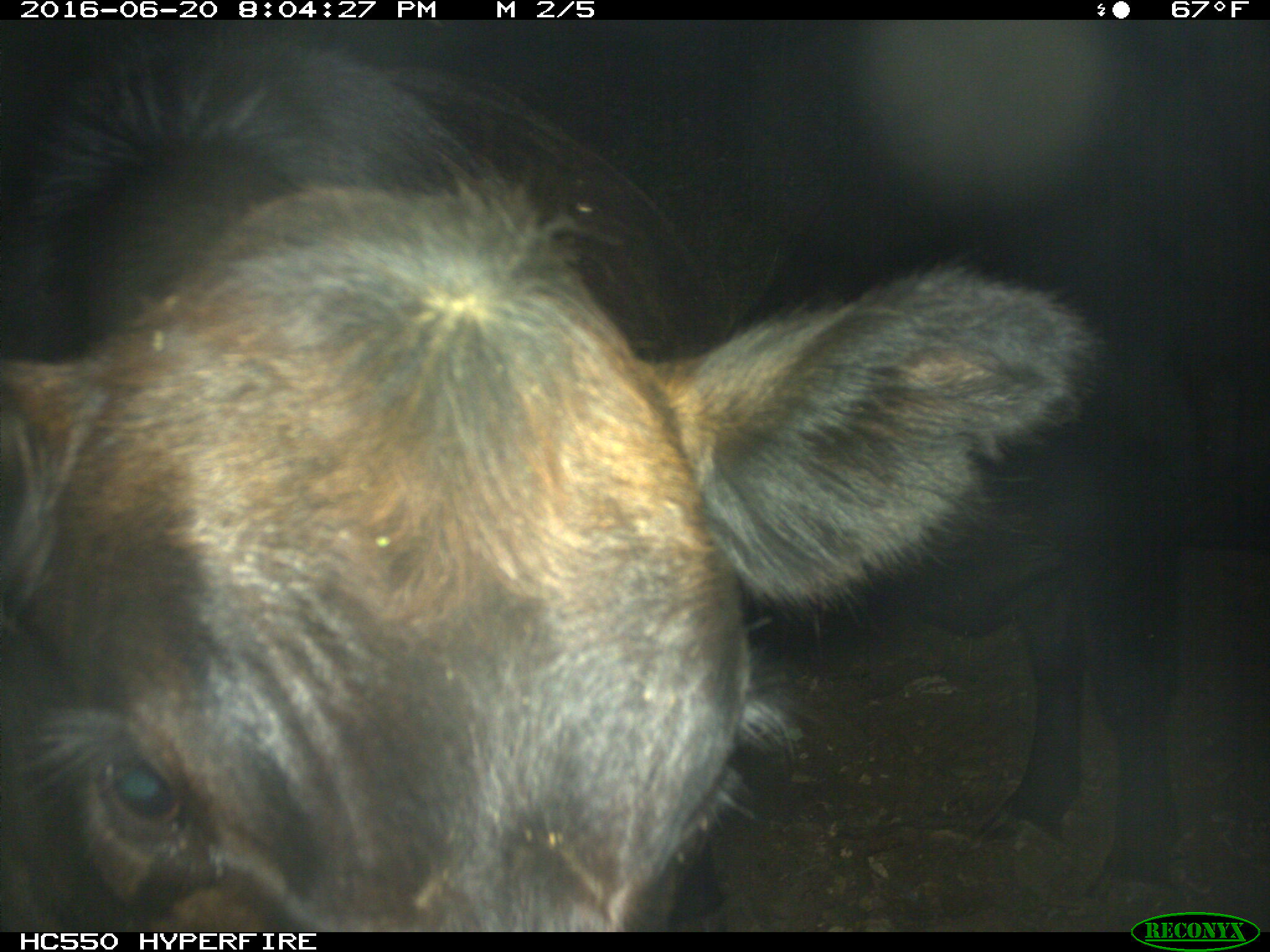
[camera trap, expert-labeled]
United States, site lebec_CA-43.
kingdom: Animalia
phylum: Chordata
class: Mammalia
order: Artiodactyla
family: Bovidae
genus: Bos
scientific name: Bos taurus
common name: domestic cow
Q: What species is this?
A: Bos taurus (domestic cow).